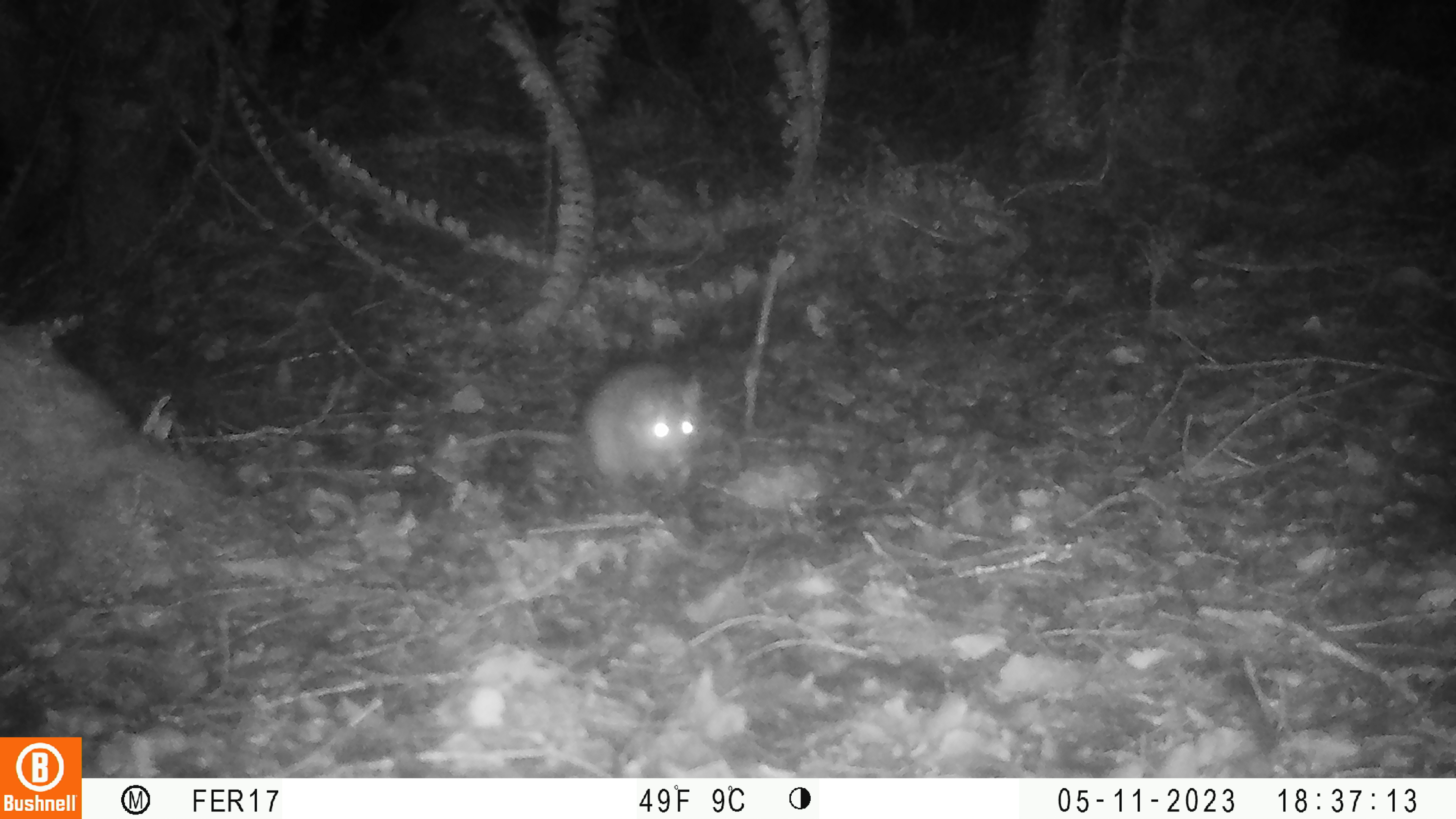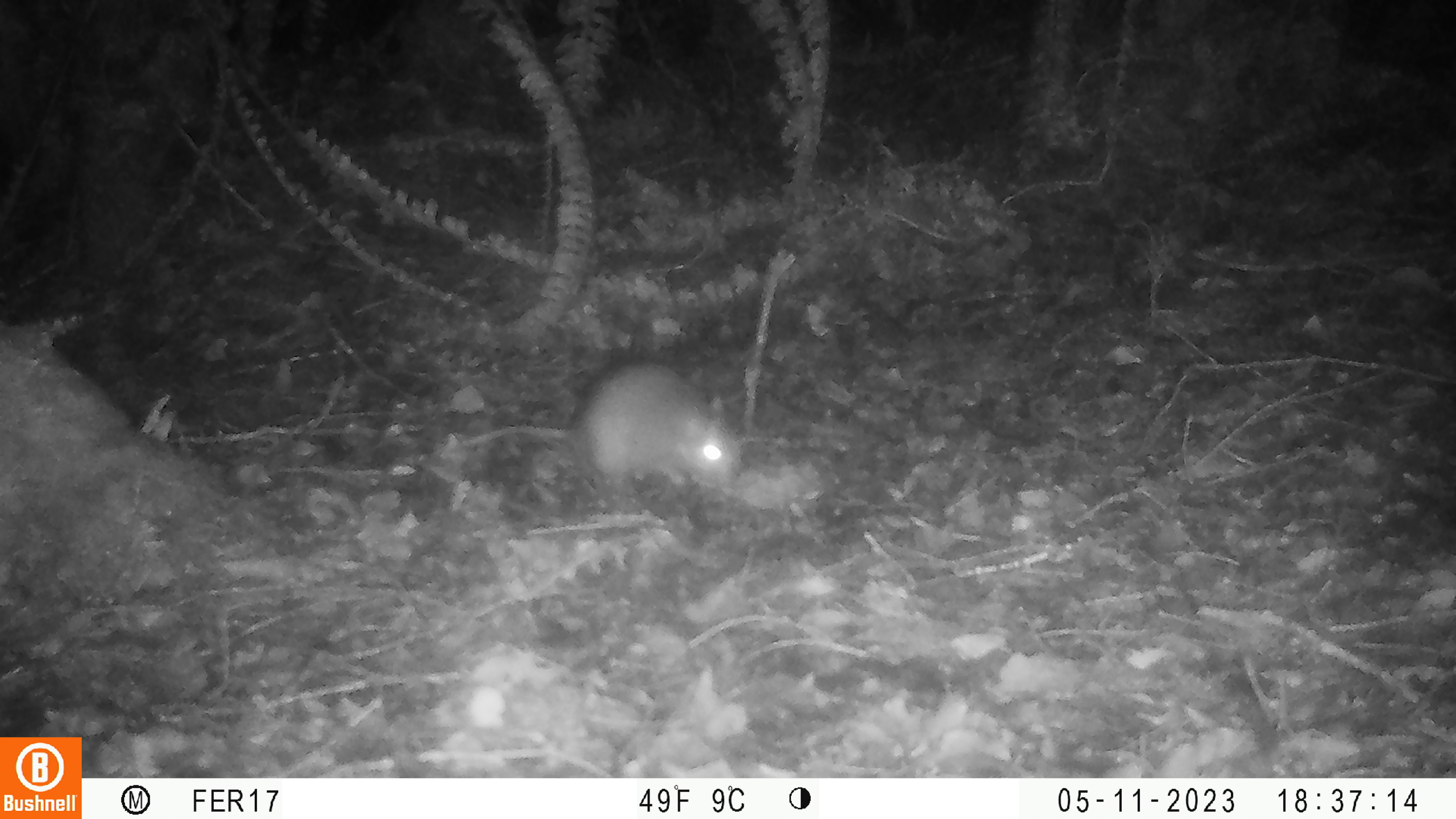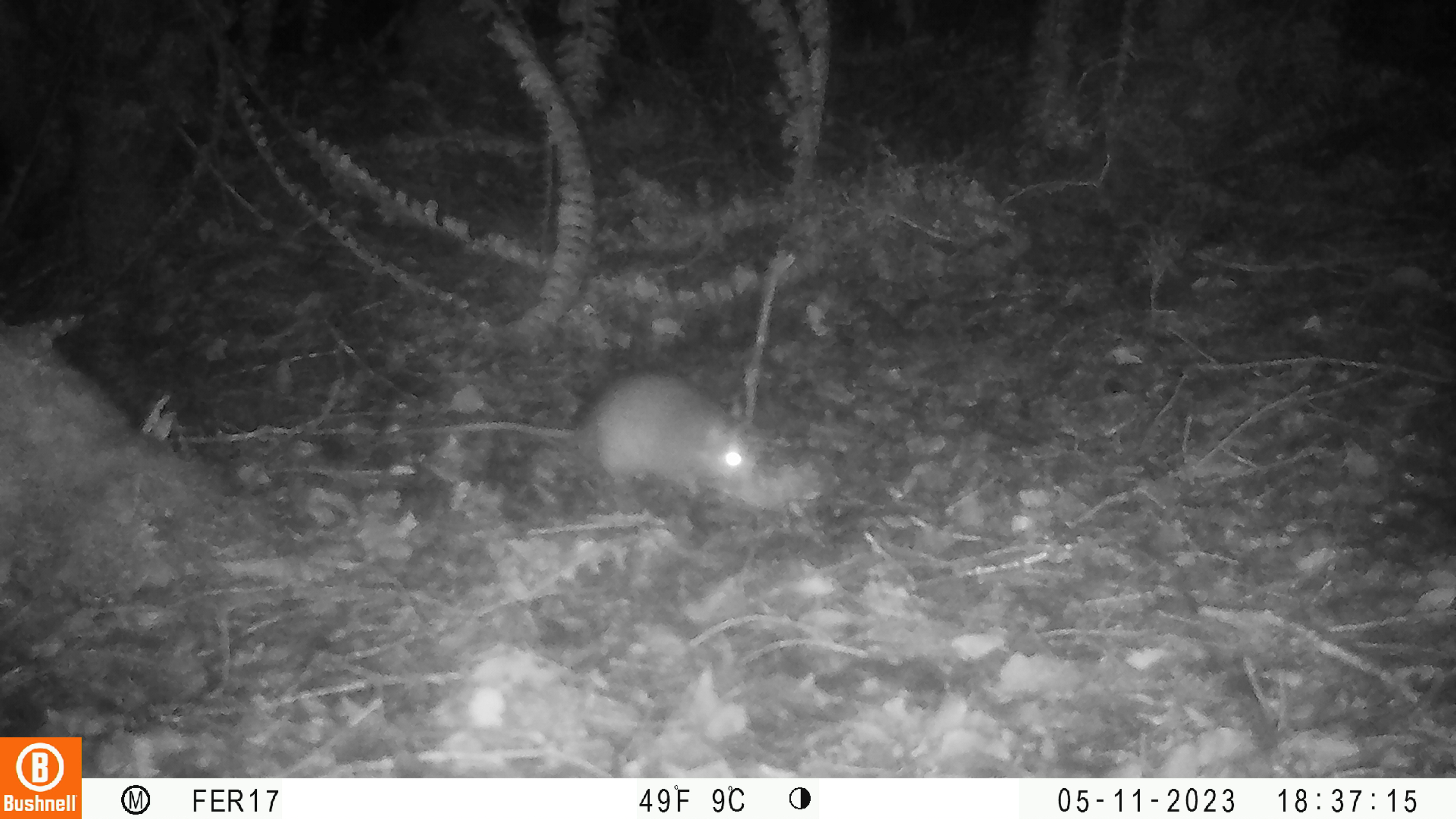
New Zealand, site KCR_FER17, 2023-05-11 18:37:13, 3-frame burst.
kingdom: Animalia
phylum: Chordata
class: Mammalia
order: Rodentia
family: Muridae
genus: Rattus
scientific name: Rattus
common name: rat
Rat (Rattus).